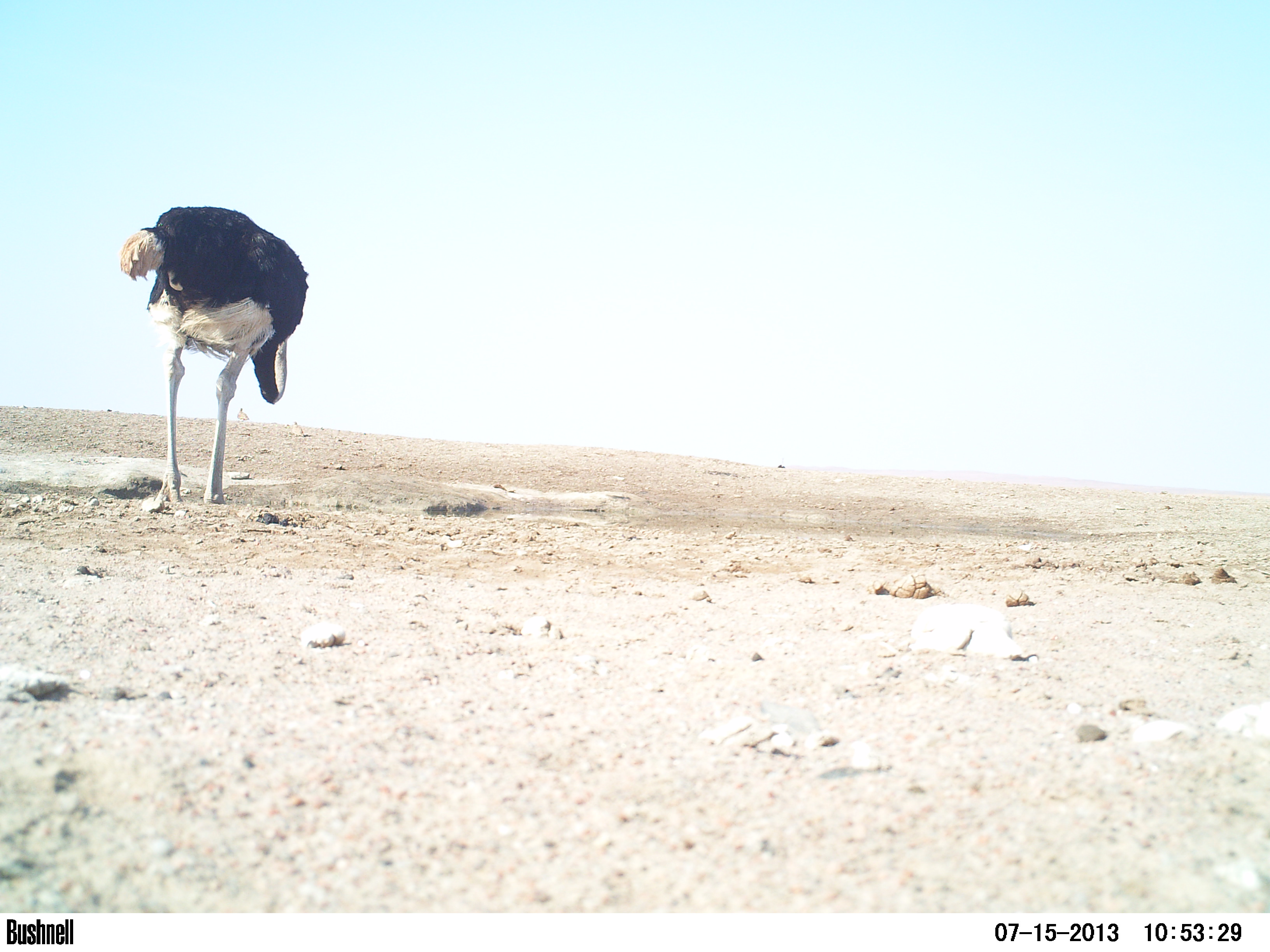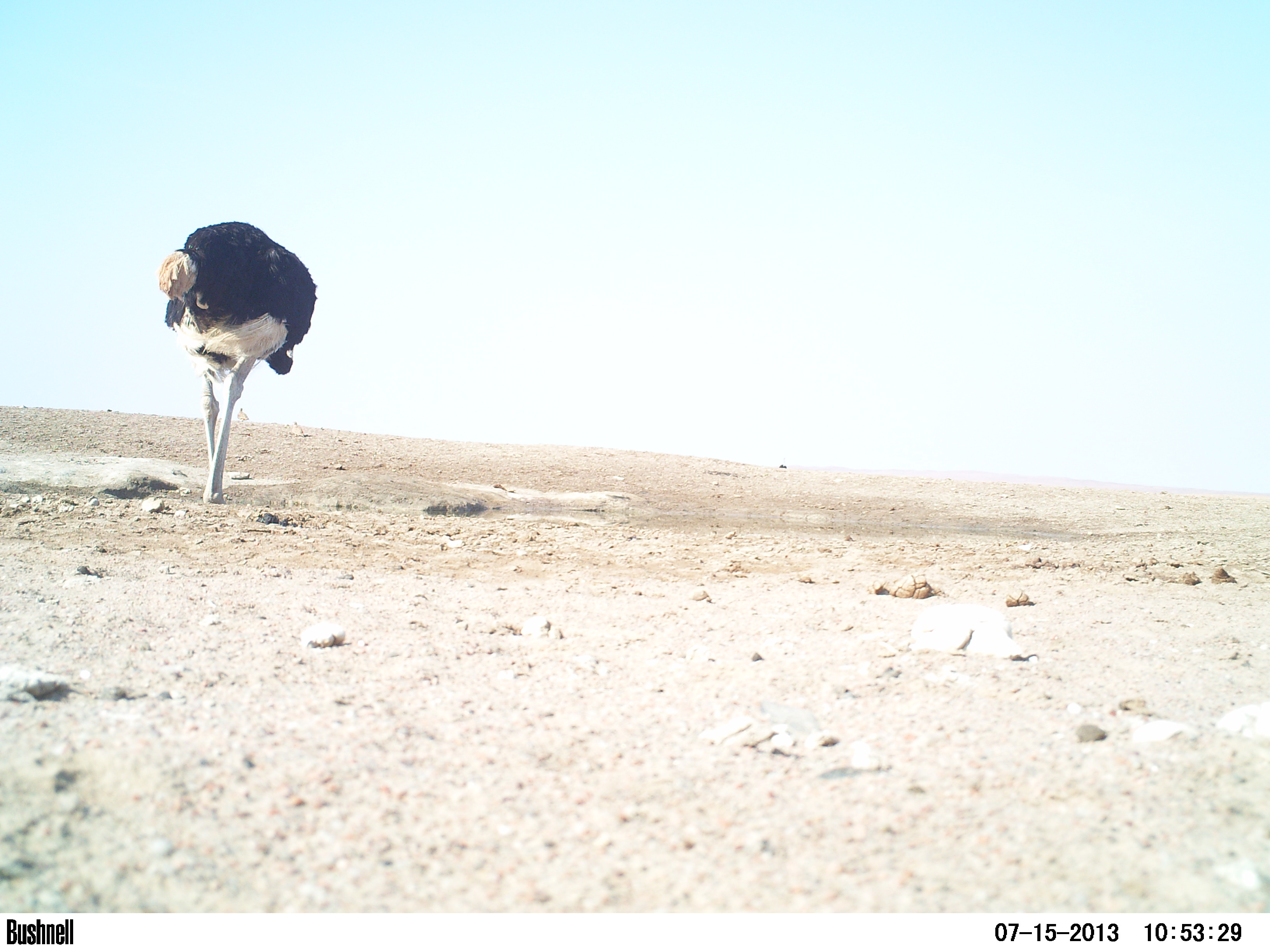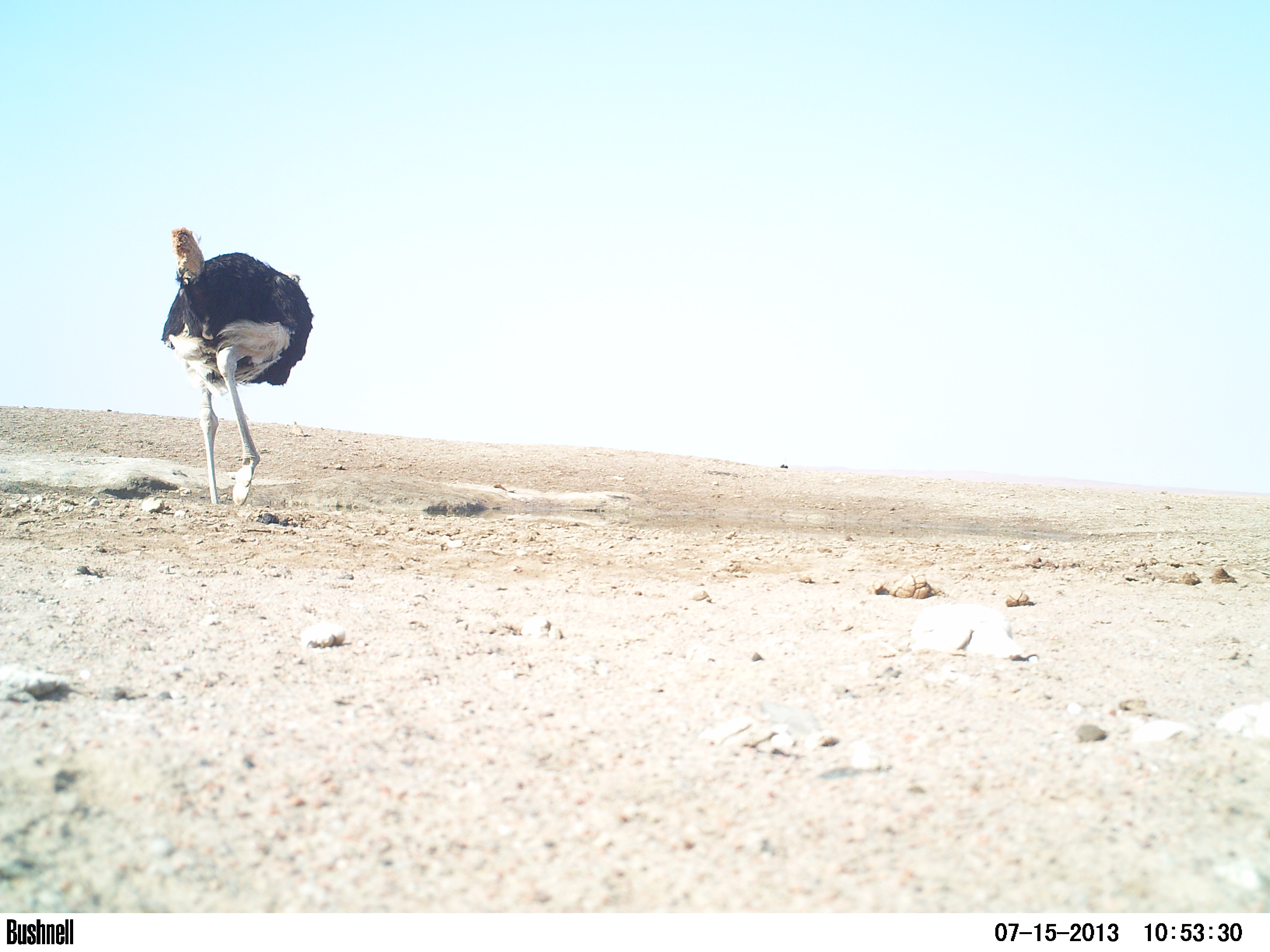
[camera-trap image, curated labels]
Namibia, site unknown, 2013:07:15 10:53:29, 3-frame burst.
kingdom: Animalia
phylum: Chordata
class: Aves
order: Struthioniformes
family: Struthionidae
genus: Struthio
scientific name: Struthio camelus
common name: common ostrich